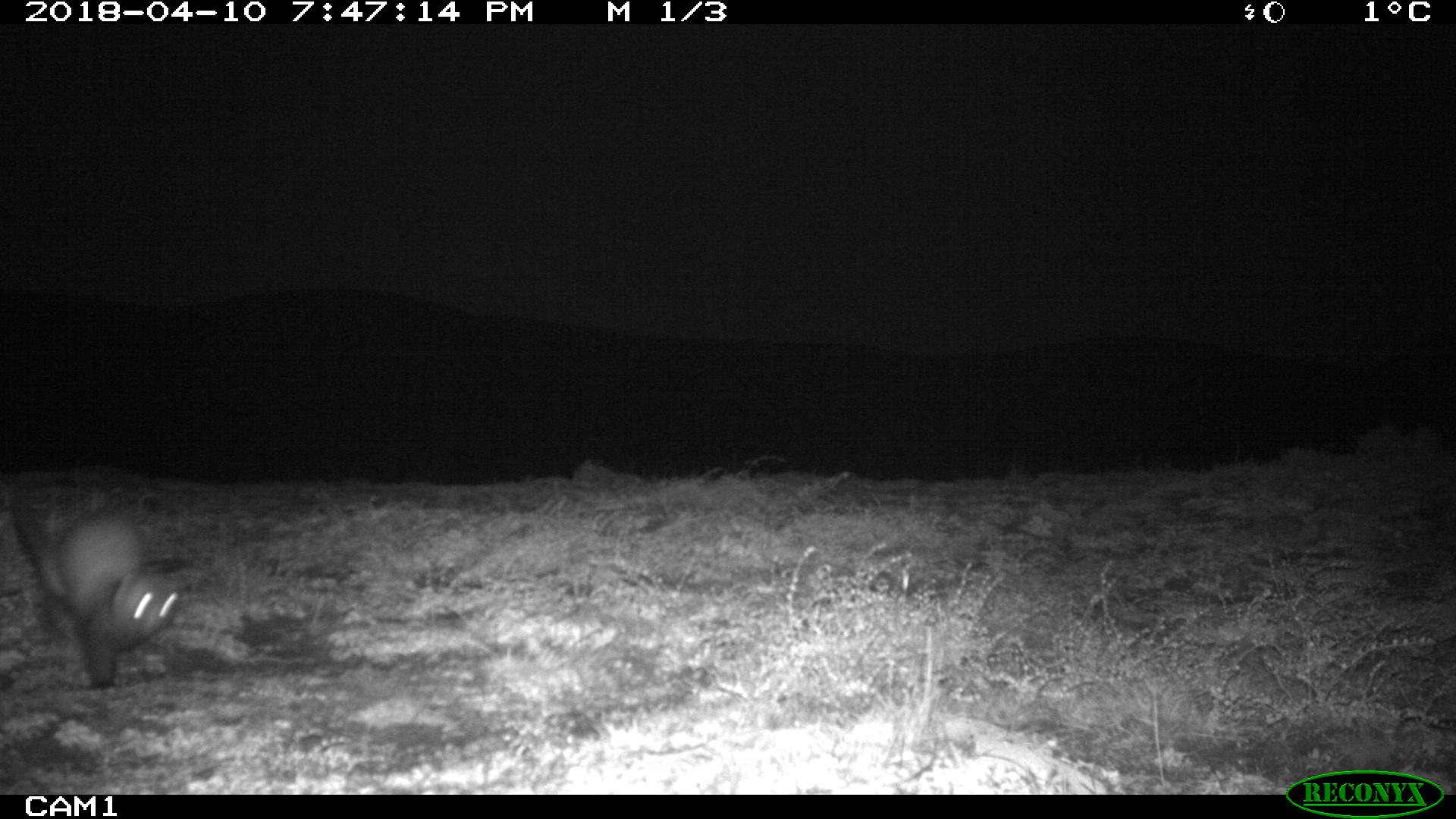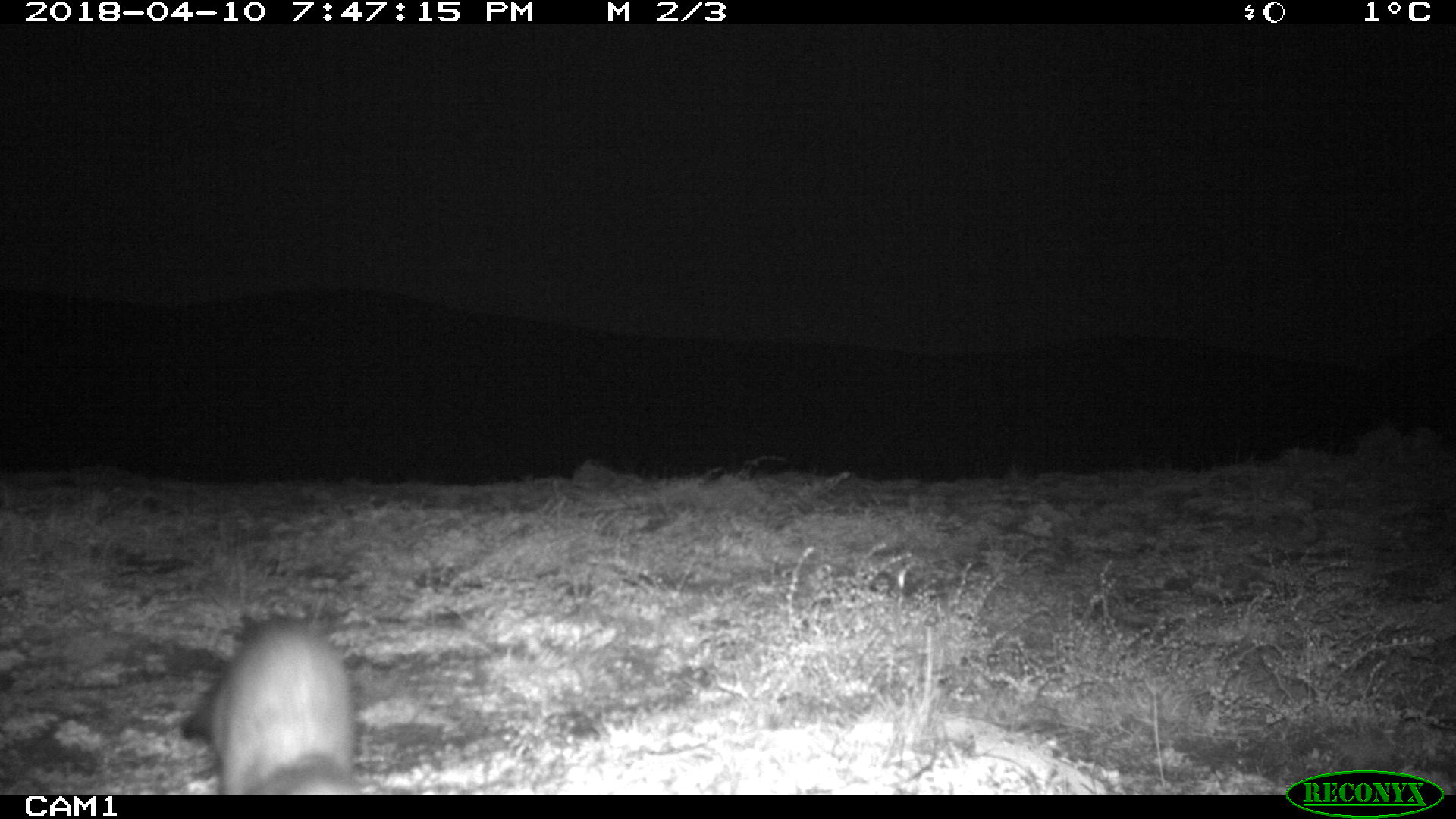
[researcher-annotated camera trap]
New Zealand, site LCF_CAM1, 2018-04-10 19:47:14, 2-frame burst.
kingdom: Animalia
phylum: Chordata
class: Mammalia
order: Carnivora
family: Mustelidae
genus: Mustela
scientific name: Mustela furo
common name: ferret